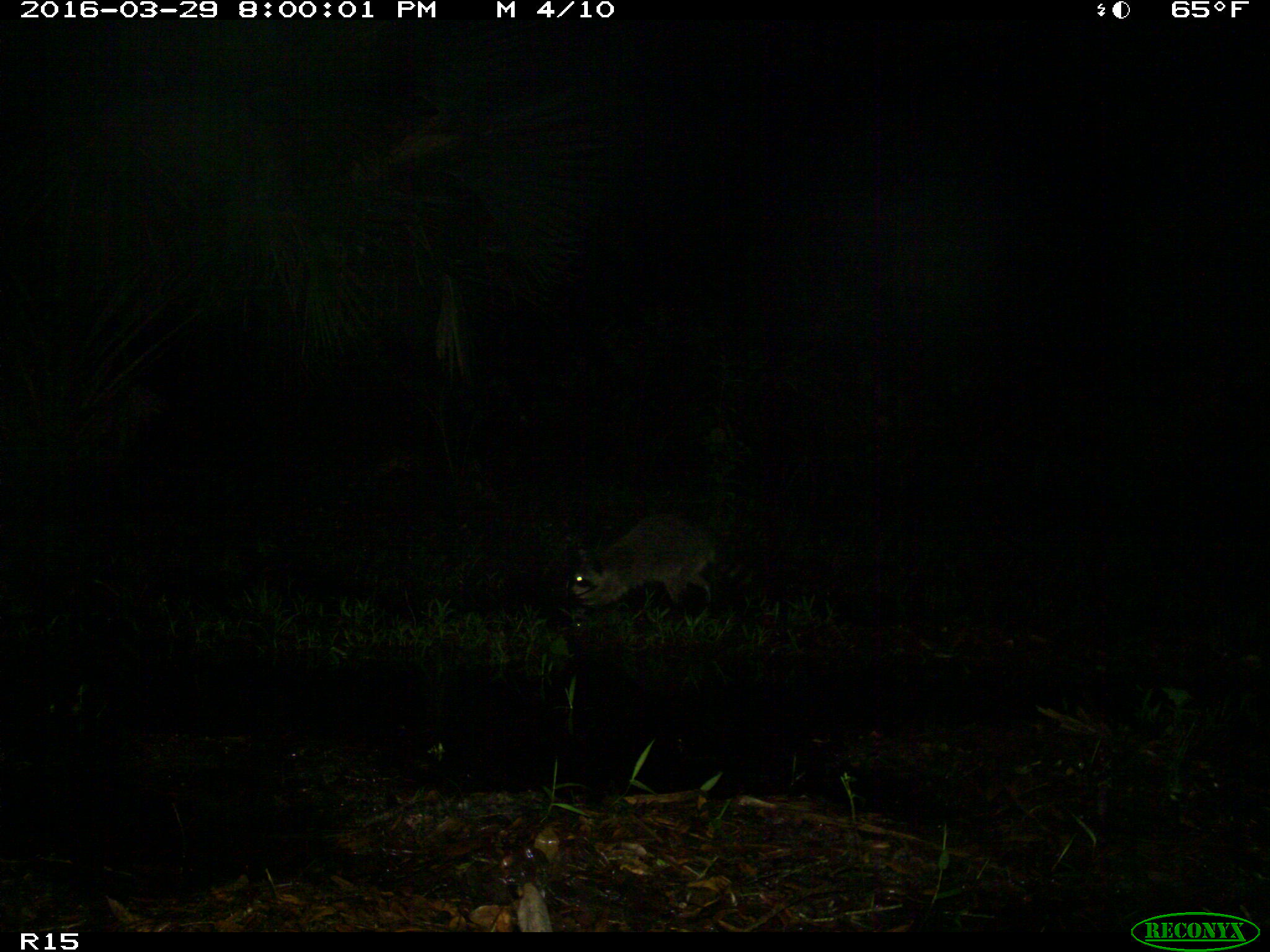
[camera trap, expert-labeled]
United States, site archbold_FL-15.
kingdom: Animalia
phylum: Chordata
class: Mammalia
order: Carnivora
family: Procyonidae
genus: Procyon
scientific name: Procyon lotor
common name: common raccoon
Procyon lotor (common raccoon).